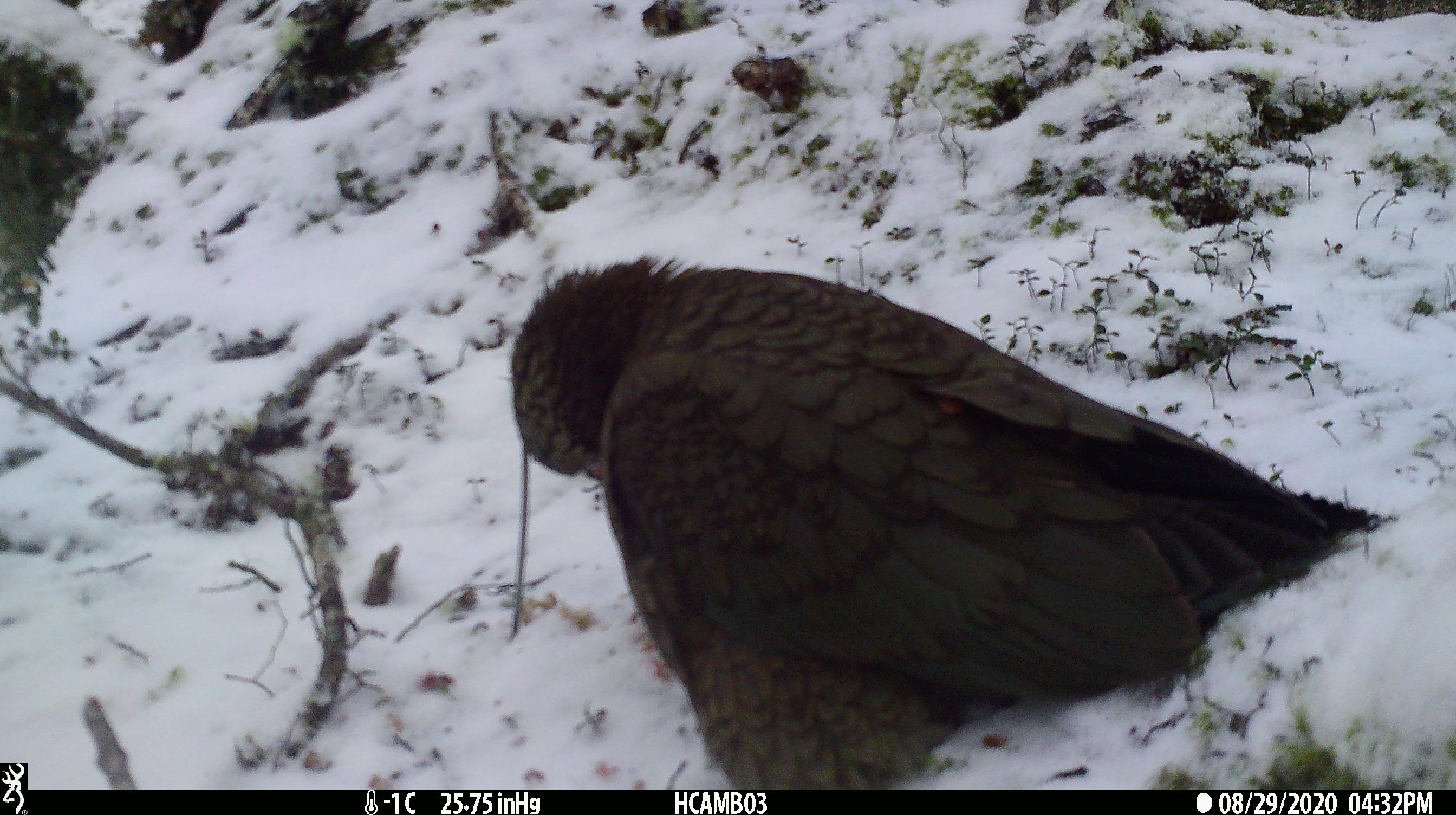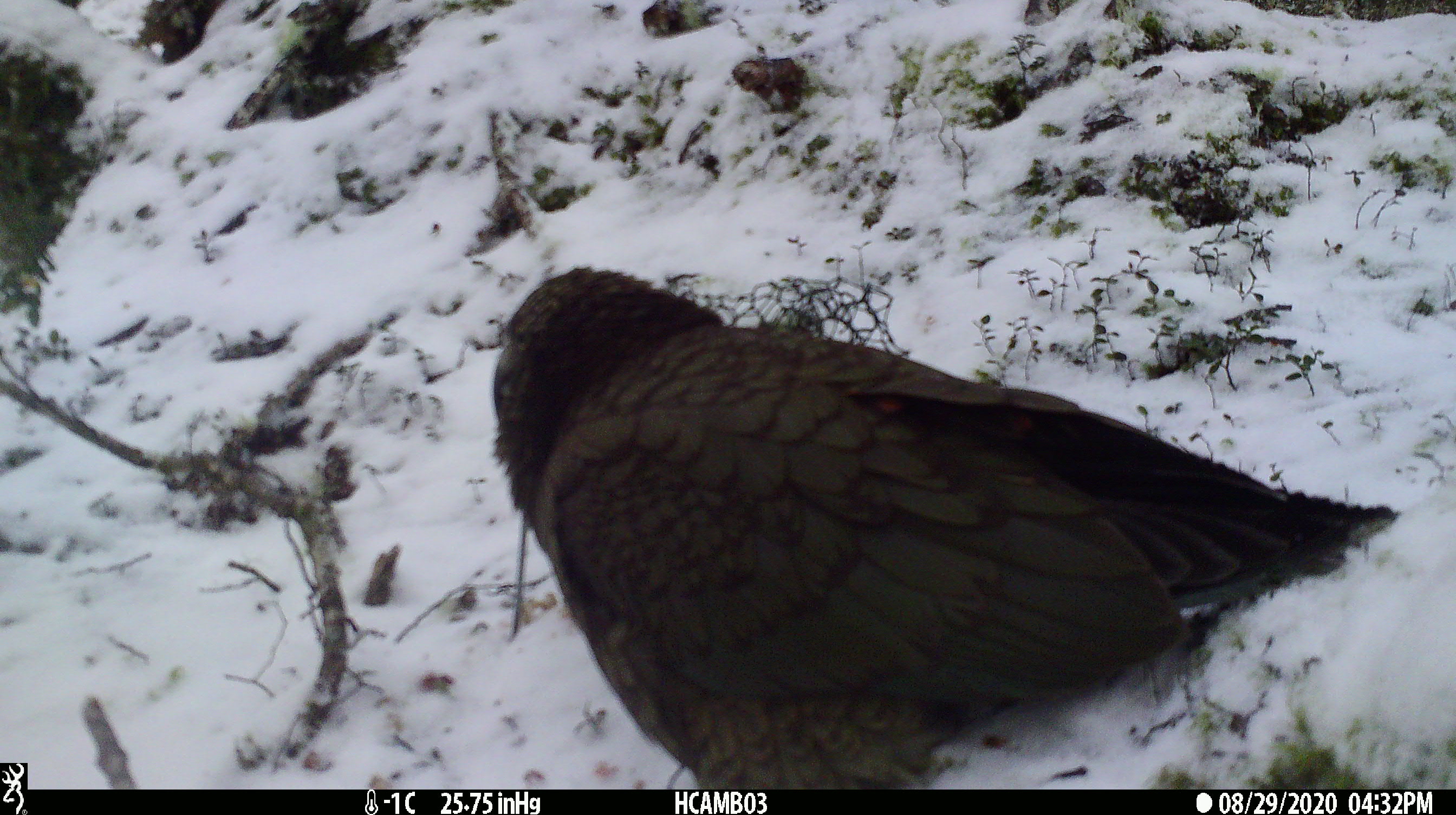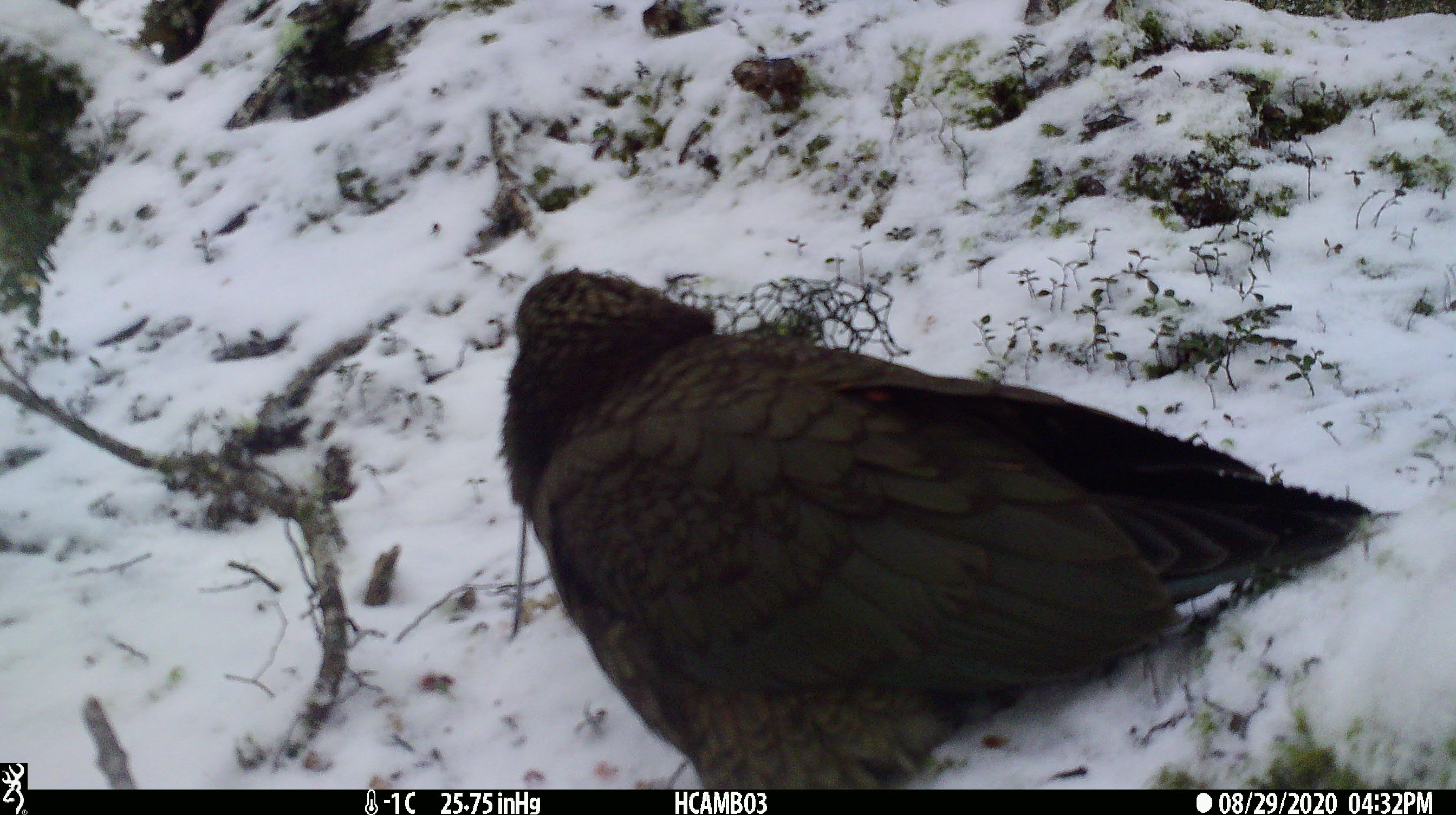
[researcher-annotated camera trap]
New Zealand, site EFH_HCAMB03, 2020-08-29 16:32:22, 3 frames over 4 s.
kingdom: Animalia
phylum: Chordata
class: Aves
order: Psittaciformes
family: Strigopidae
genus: Nestor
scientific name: Nestor notabilis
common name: kea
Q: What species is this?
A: Kea (Nestor notabilis).